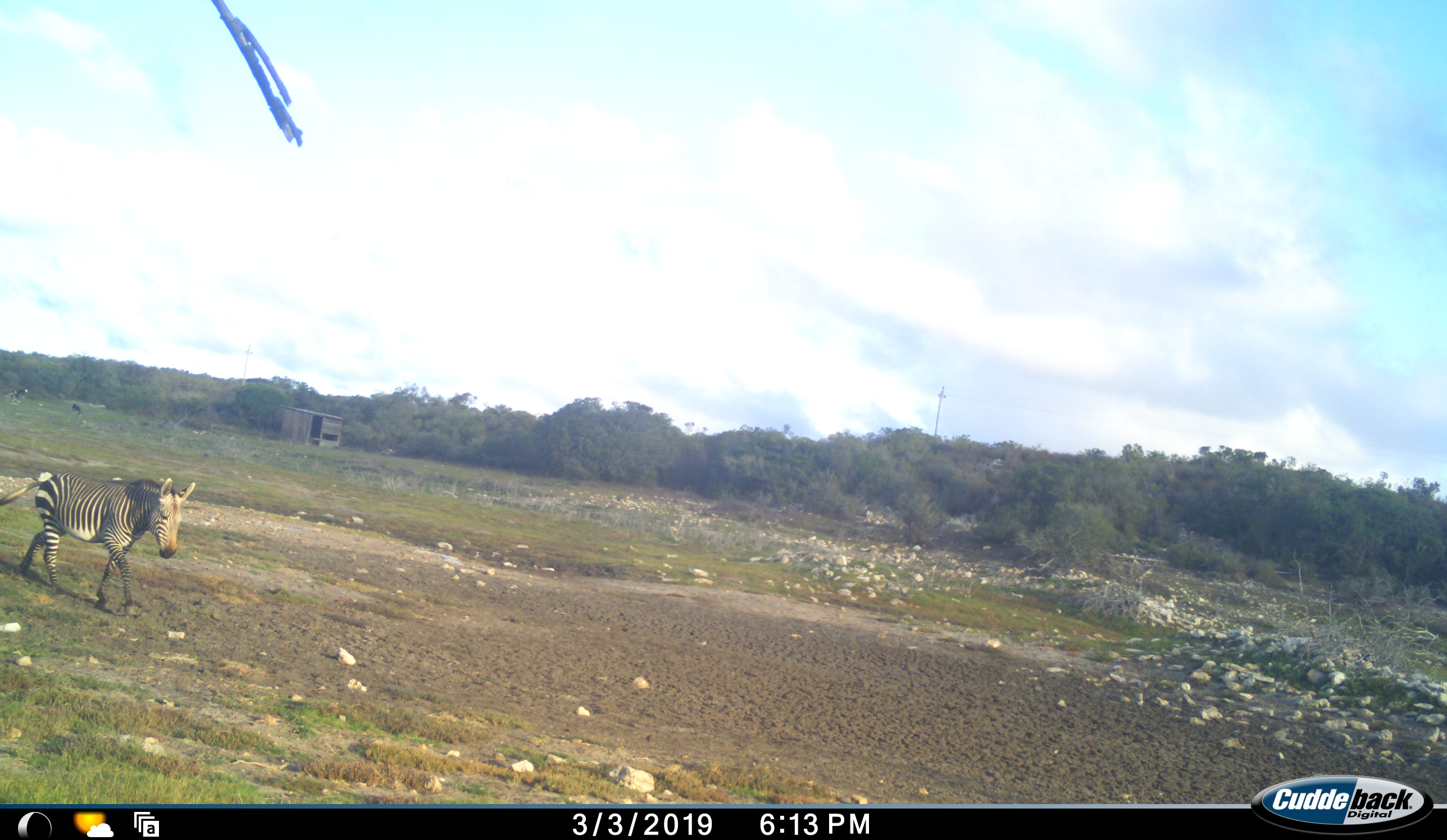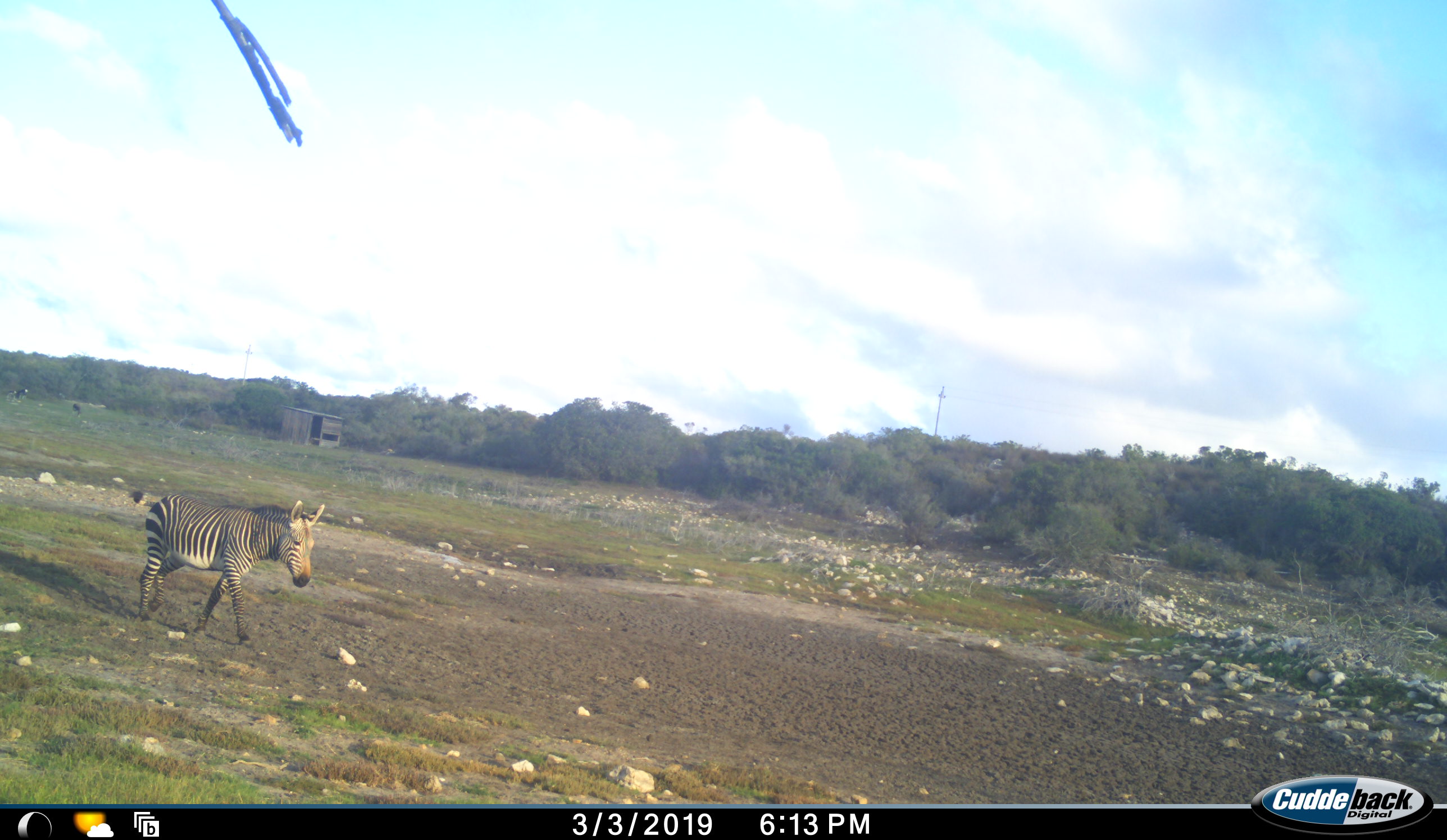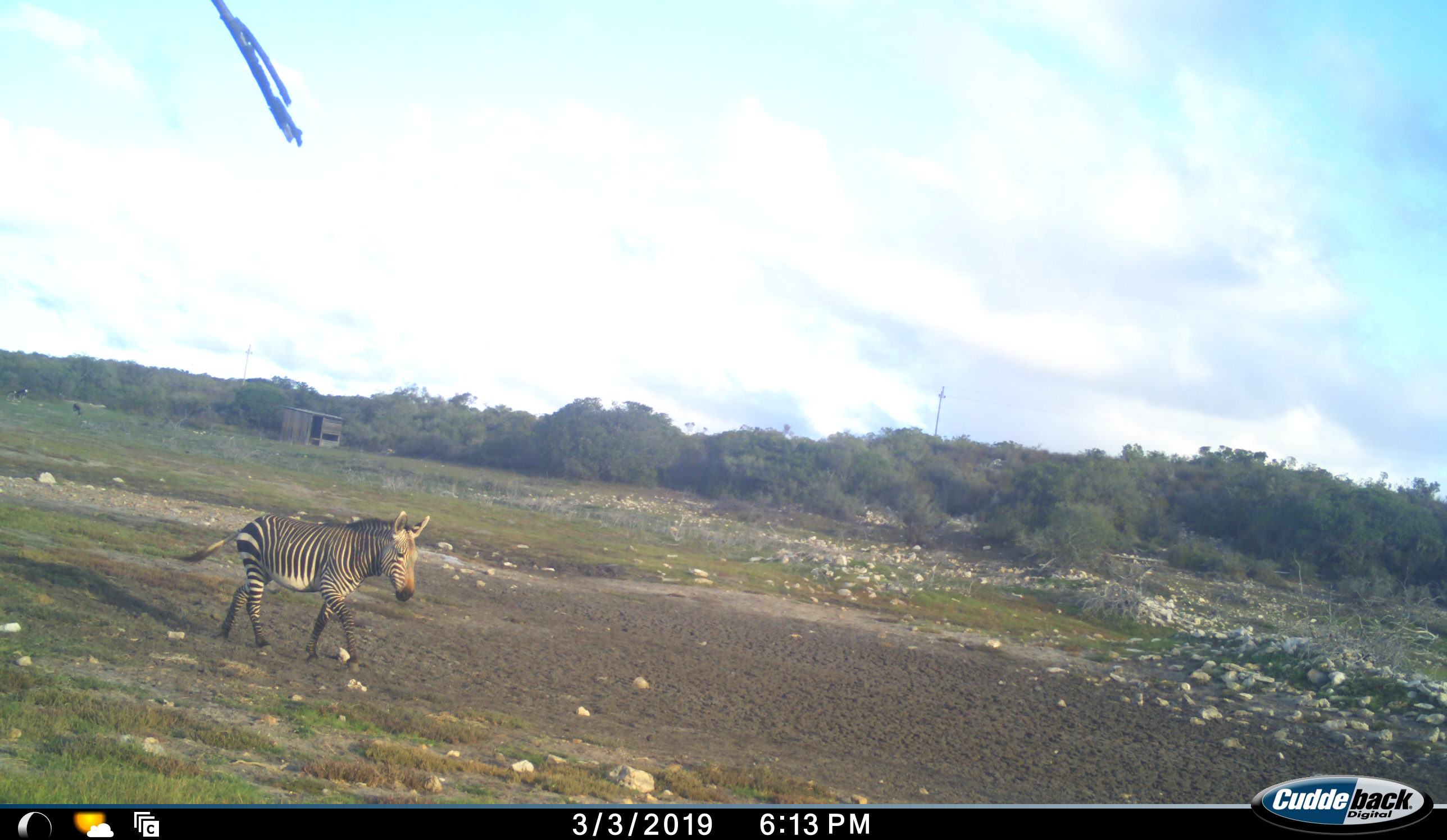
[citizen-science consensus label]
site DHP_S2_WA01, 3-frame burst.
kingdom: Animalia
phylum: Chordata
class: Mammalia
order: Perissodactyla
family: Equidae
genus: Equus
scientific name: Equus zebra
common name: mountain zebra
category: zebramountain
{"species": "zebramountain (mountain zebra) (Equus zebra)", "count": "1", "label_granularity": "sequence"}